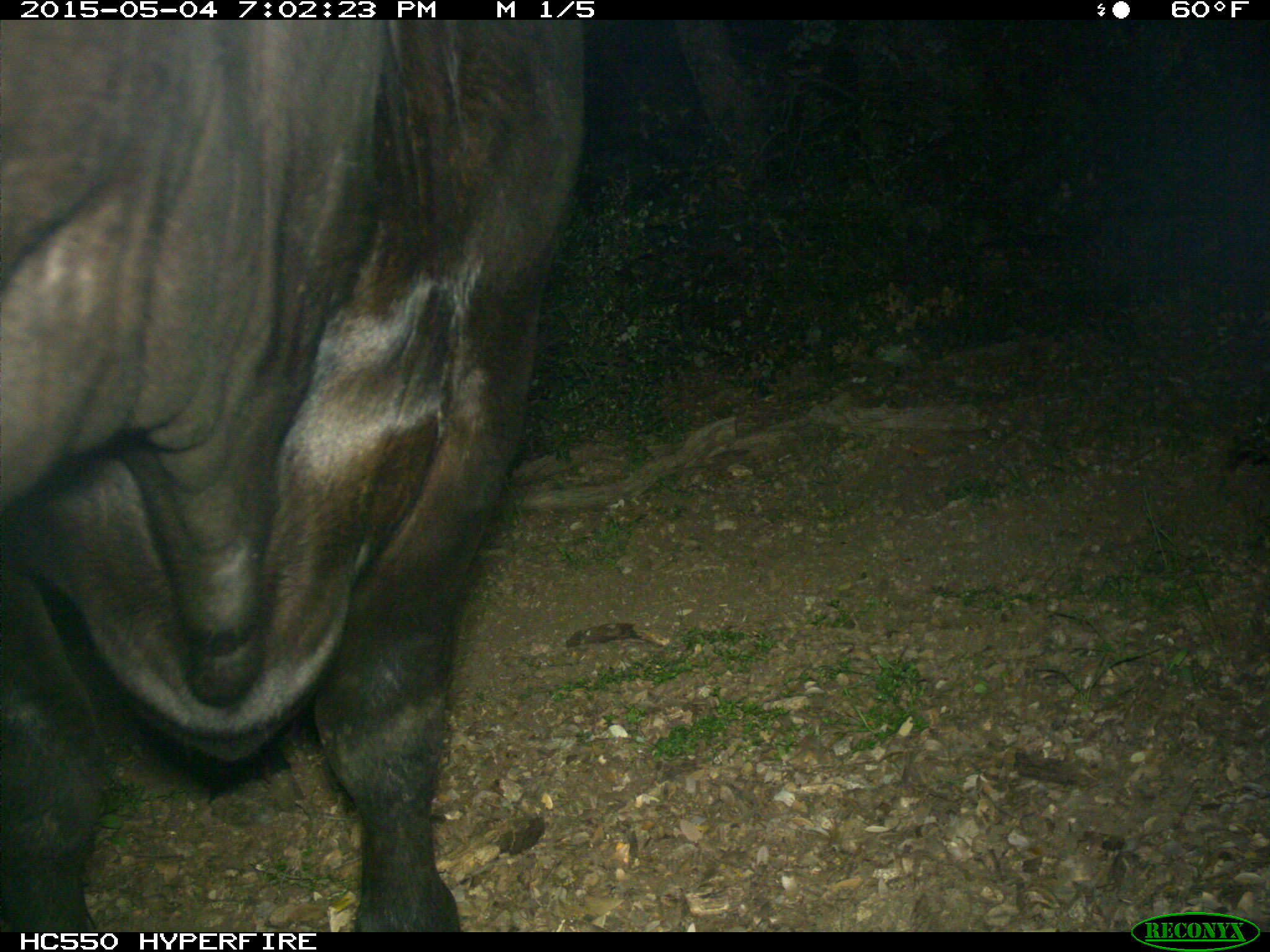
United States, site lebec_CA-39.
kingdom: Animalia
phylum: Chordata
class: Mammalia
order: Artiodactyla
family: Bovidae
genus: Bos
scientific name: Bos taurus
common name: domestic cow